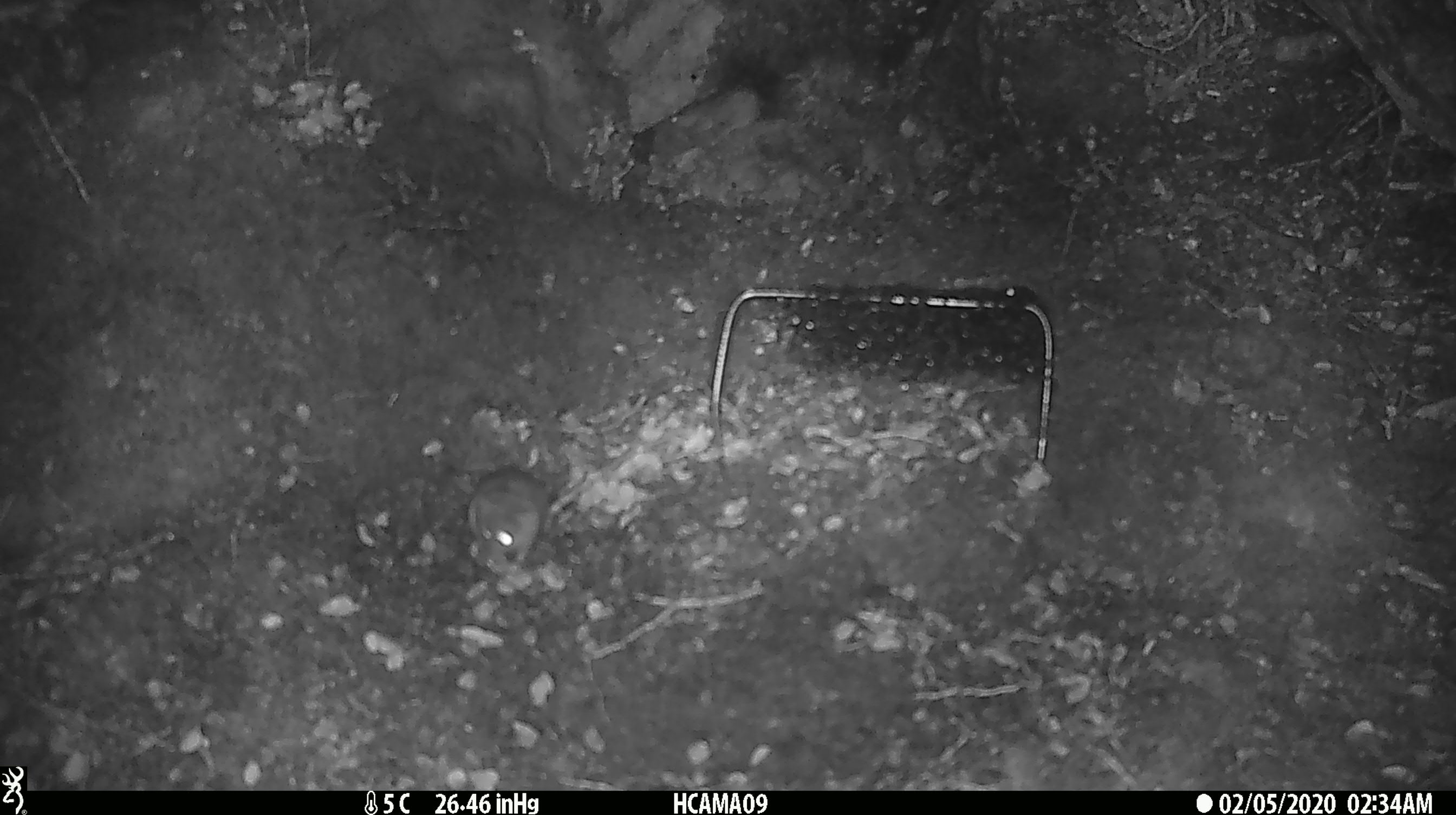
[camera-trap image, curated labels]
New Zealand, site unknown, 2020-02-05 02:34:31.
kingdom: Animalia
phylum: Chordata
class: Mammalia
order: Rodentia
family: Muridae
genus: Mus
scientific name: Mus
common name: mouse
Mouse (Mus).